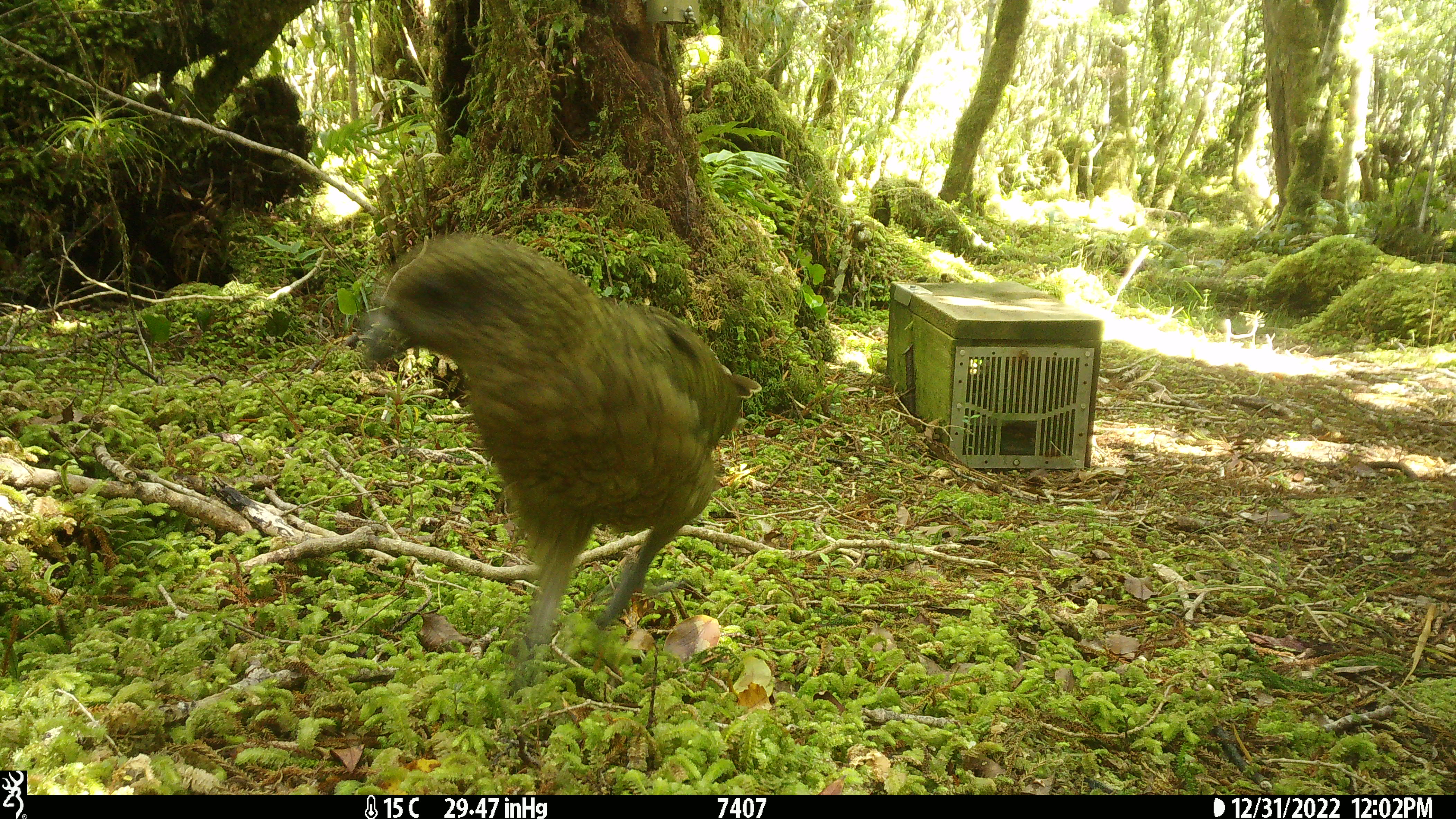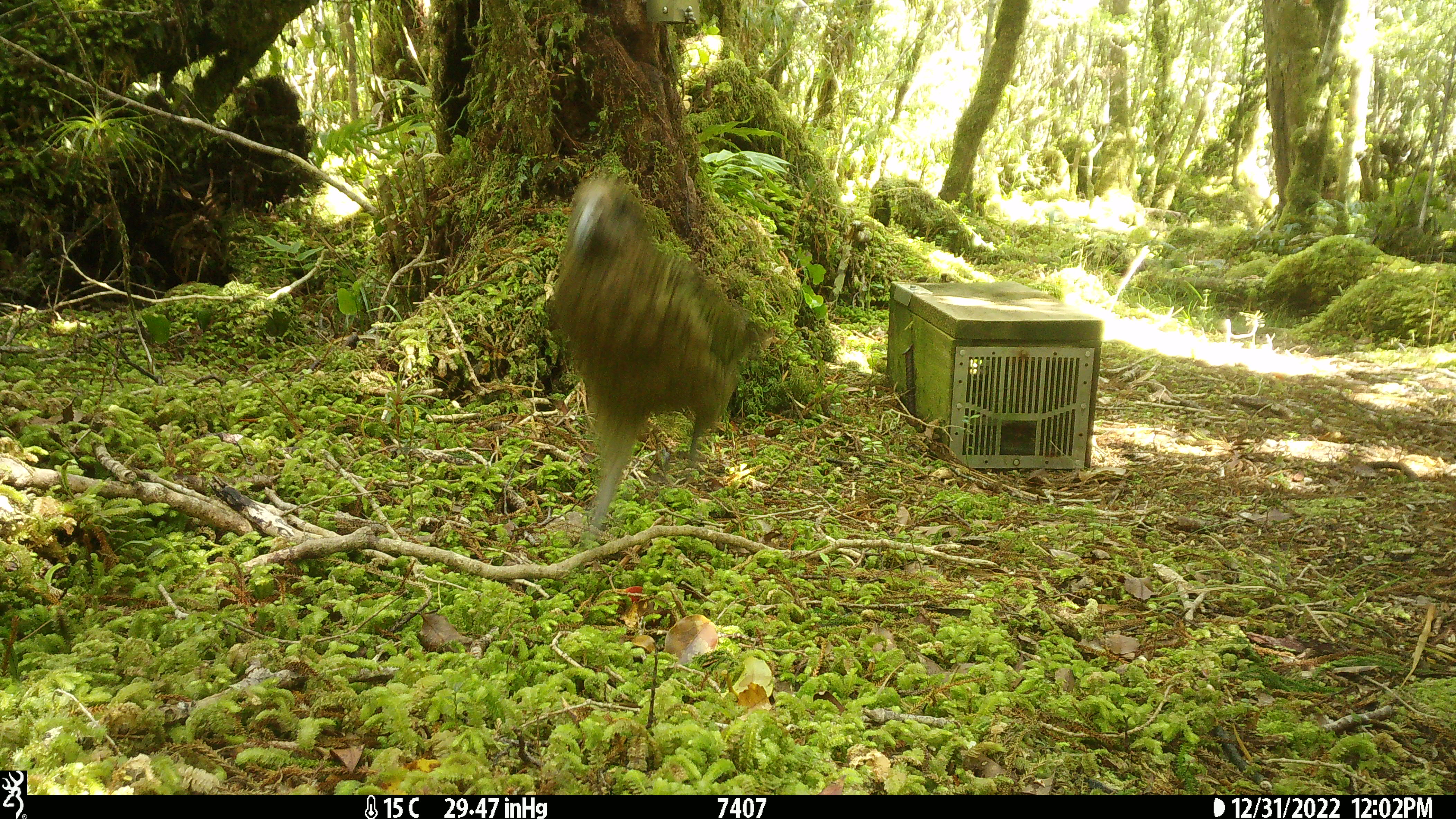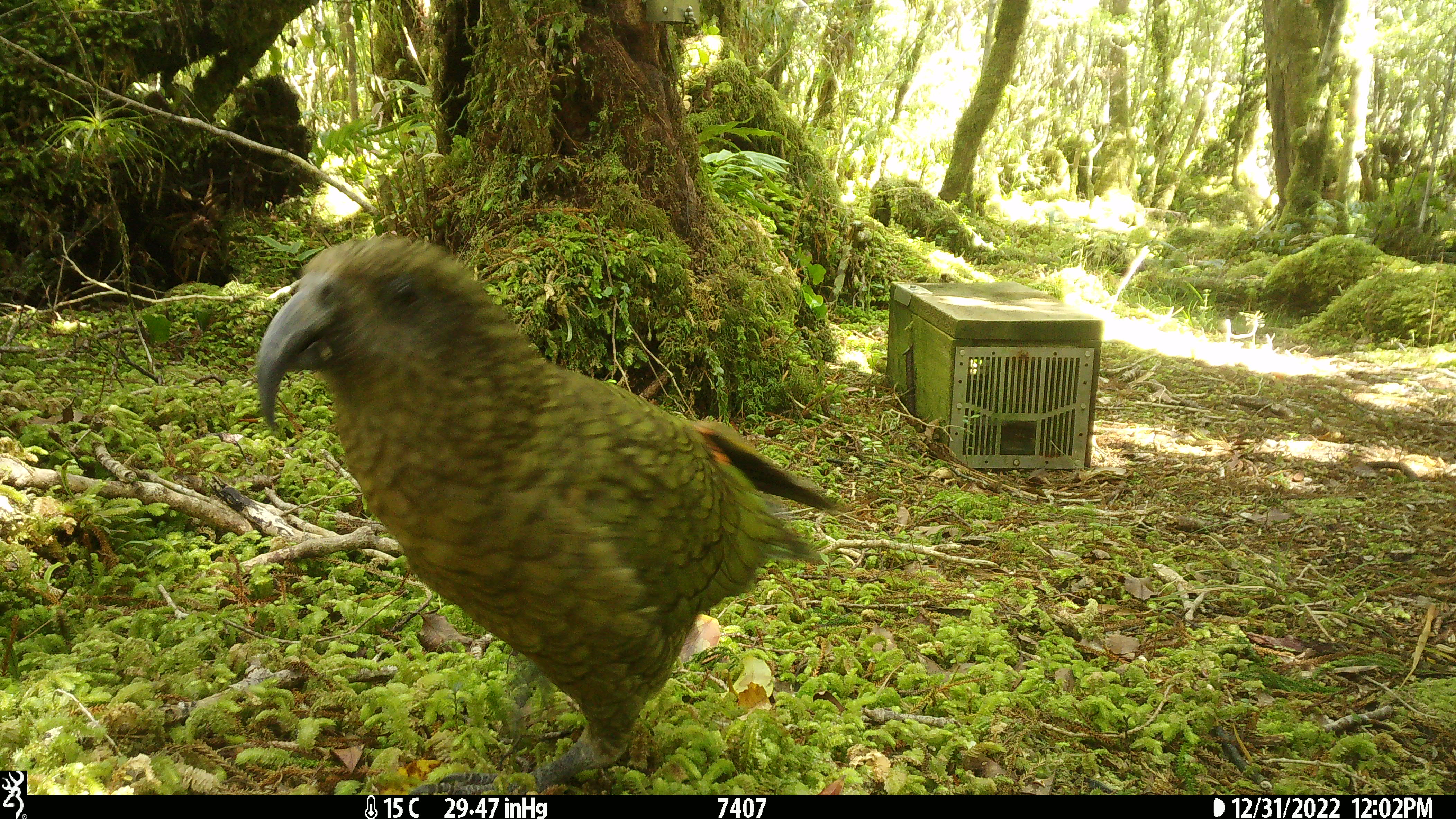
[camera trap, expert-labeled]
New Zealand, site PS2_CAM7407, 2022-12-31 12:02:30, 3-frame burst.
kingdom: Animalia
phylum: Chordata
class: Aves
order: Psittaciformes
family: Strigopidae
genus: Nestor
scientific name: Nestor notabilis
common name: kea